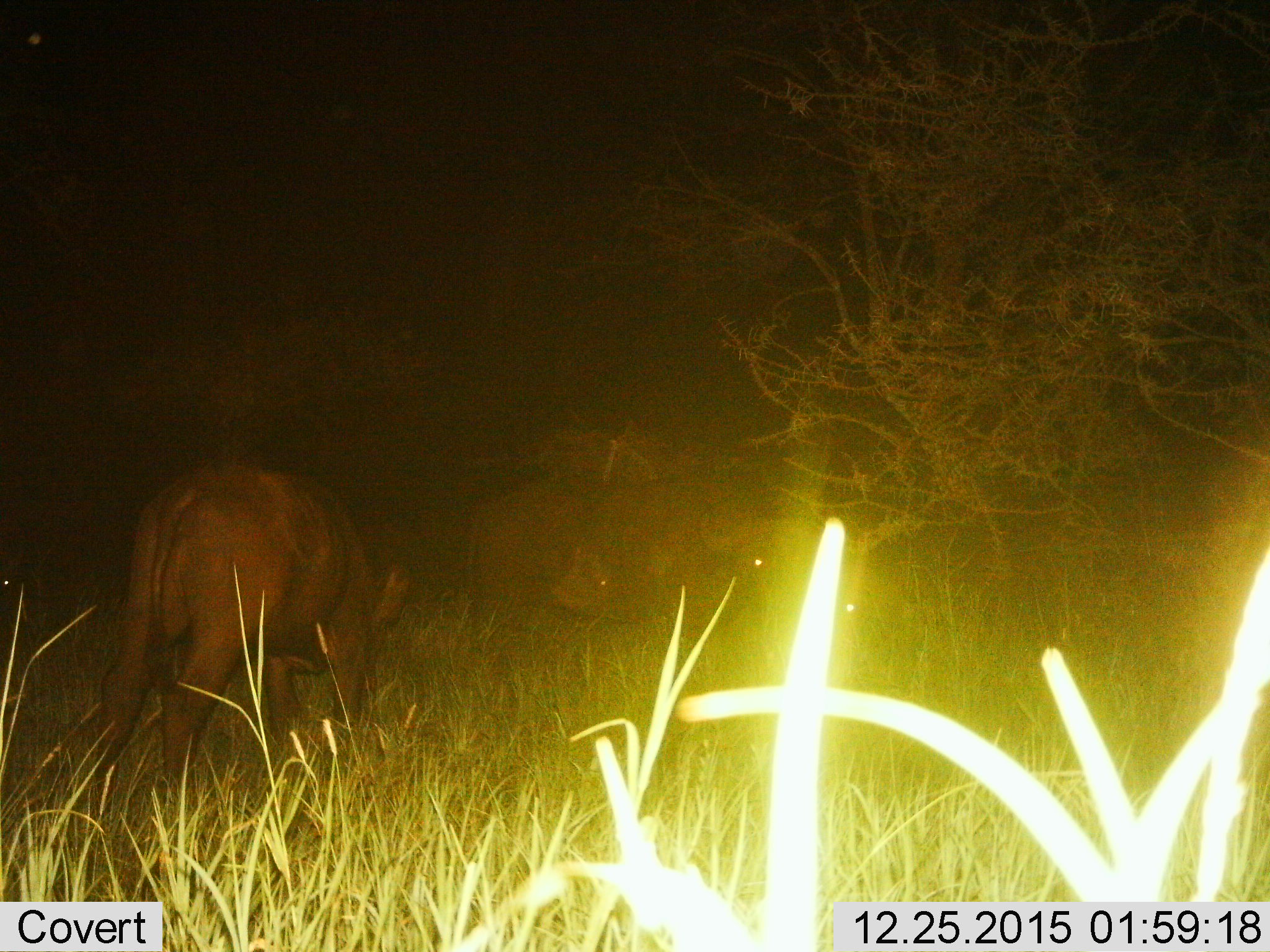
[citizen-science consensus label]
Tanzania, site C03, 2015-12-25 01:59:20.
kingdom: Animalia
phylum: Chordata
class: Mammalia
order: Artiodactyla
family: Bovidae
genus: Syncerus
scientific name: Syncerus caffer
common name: cape buffalo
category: buffalo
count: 3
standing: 75%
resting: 0%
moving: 0%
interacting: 0%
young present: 25%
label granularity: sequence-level